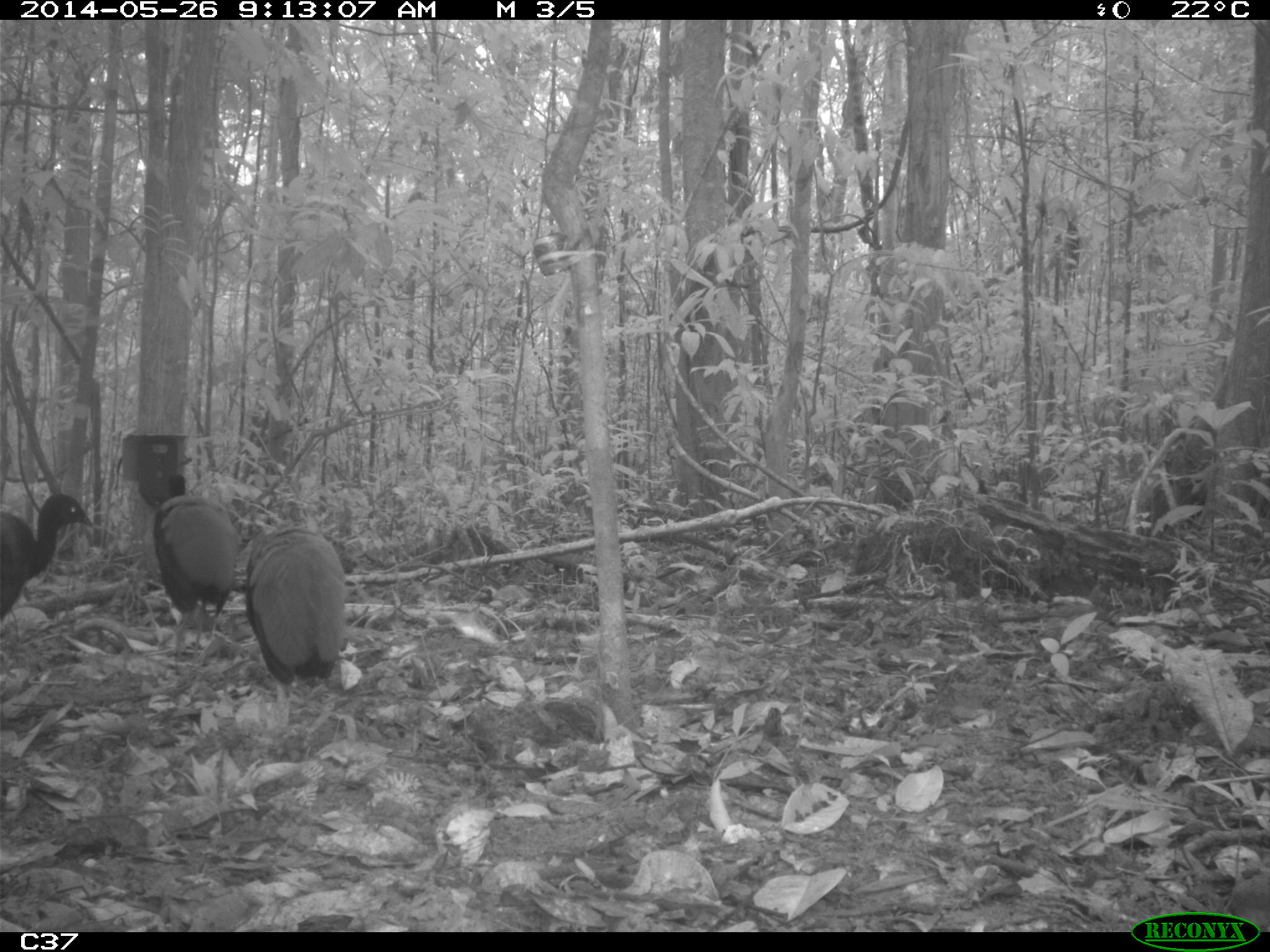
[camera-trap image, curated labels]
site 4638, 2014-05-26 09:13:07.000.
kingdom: Animalia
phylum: Chordata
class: Aves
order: Gruiformes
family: Psophiidae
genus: Psophia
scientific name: Psophia crepitans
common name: gray-winged trumpeter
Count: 3.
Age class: adult.